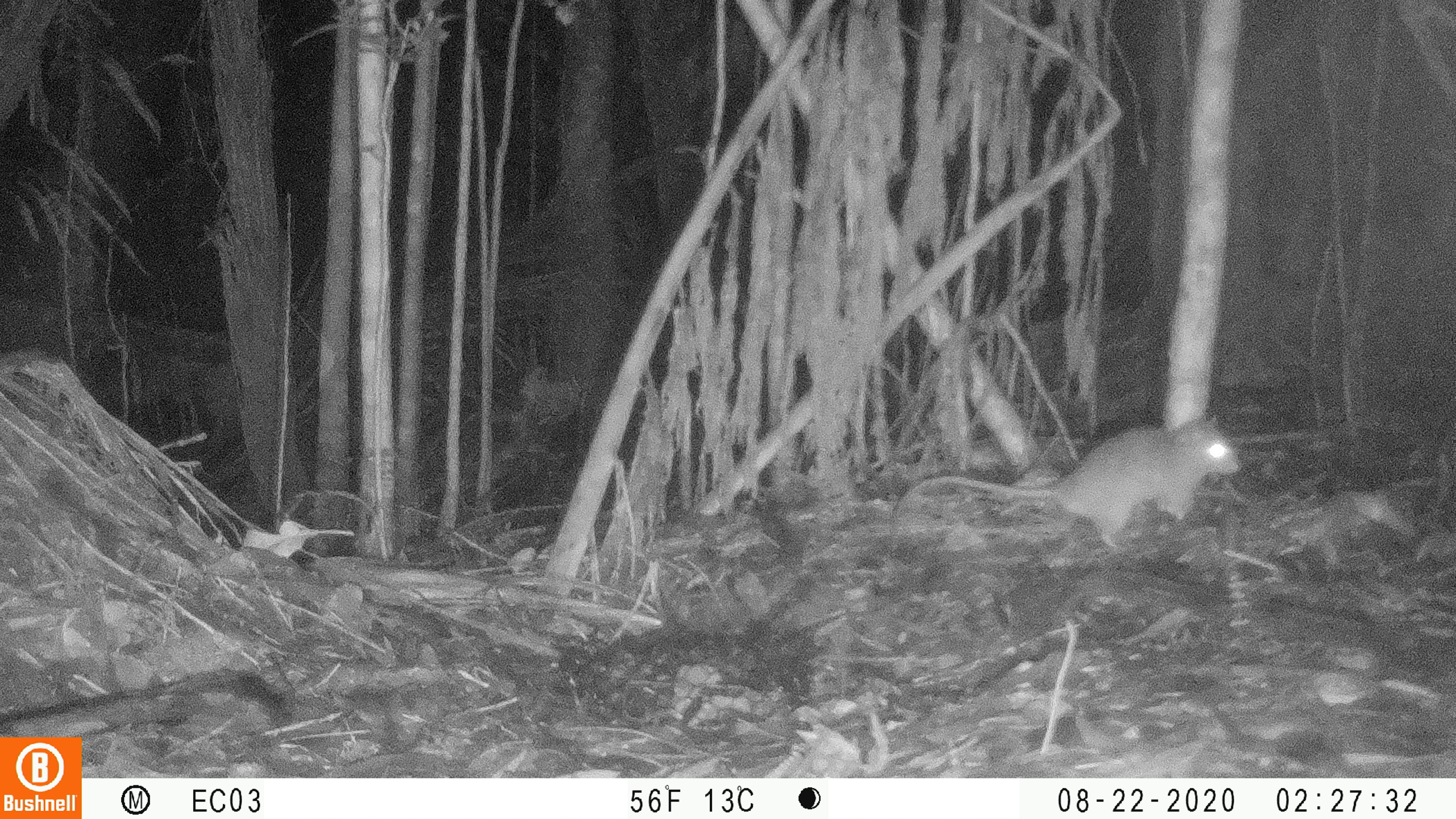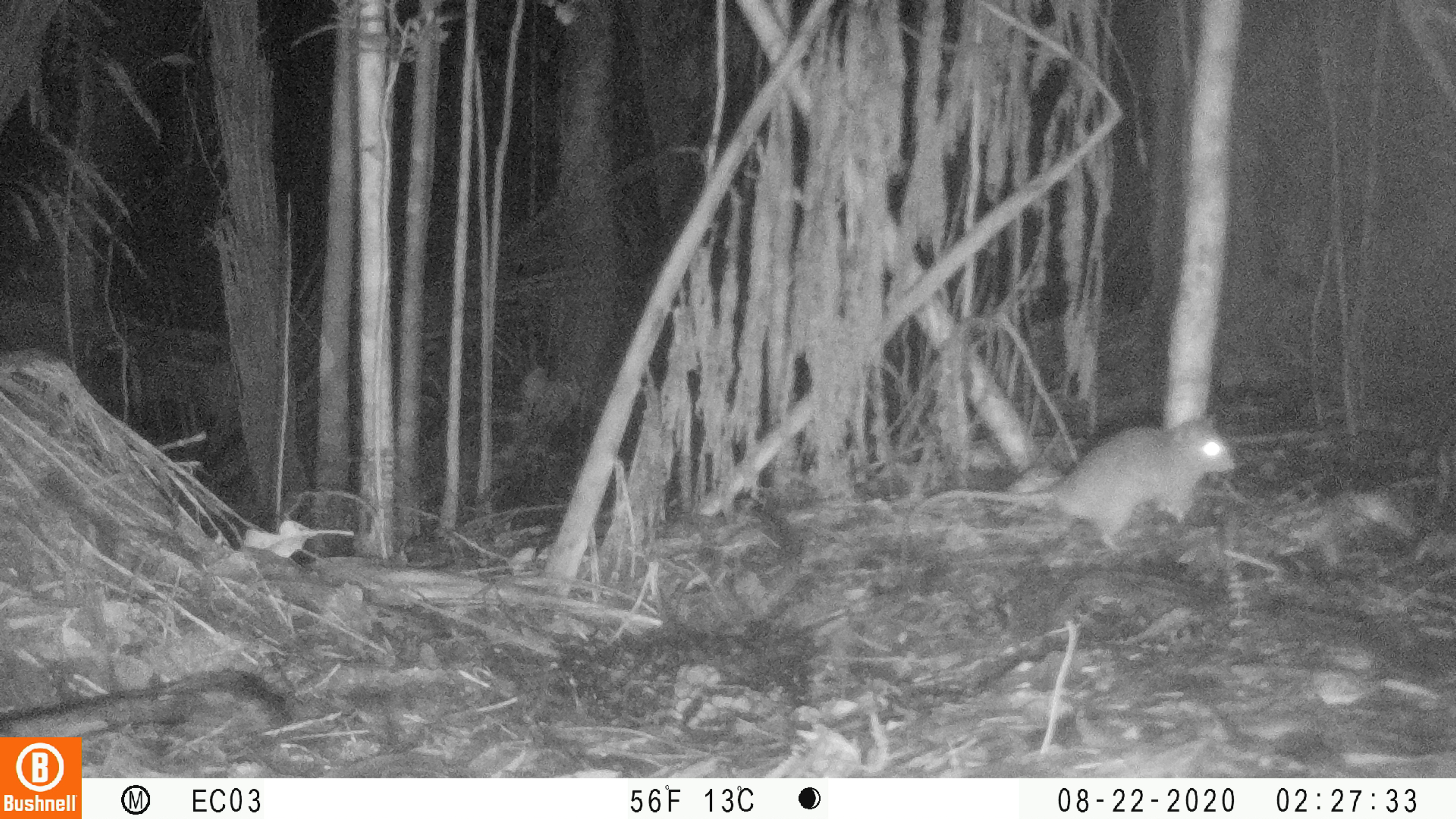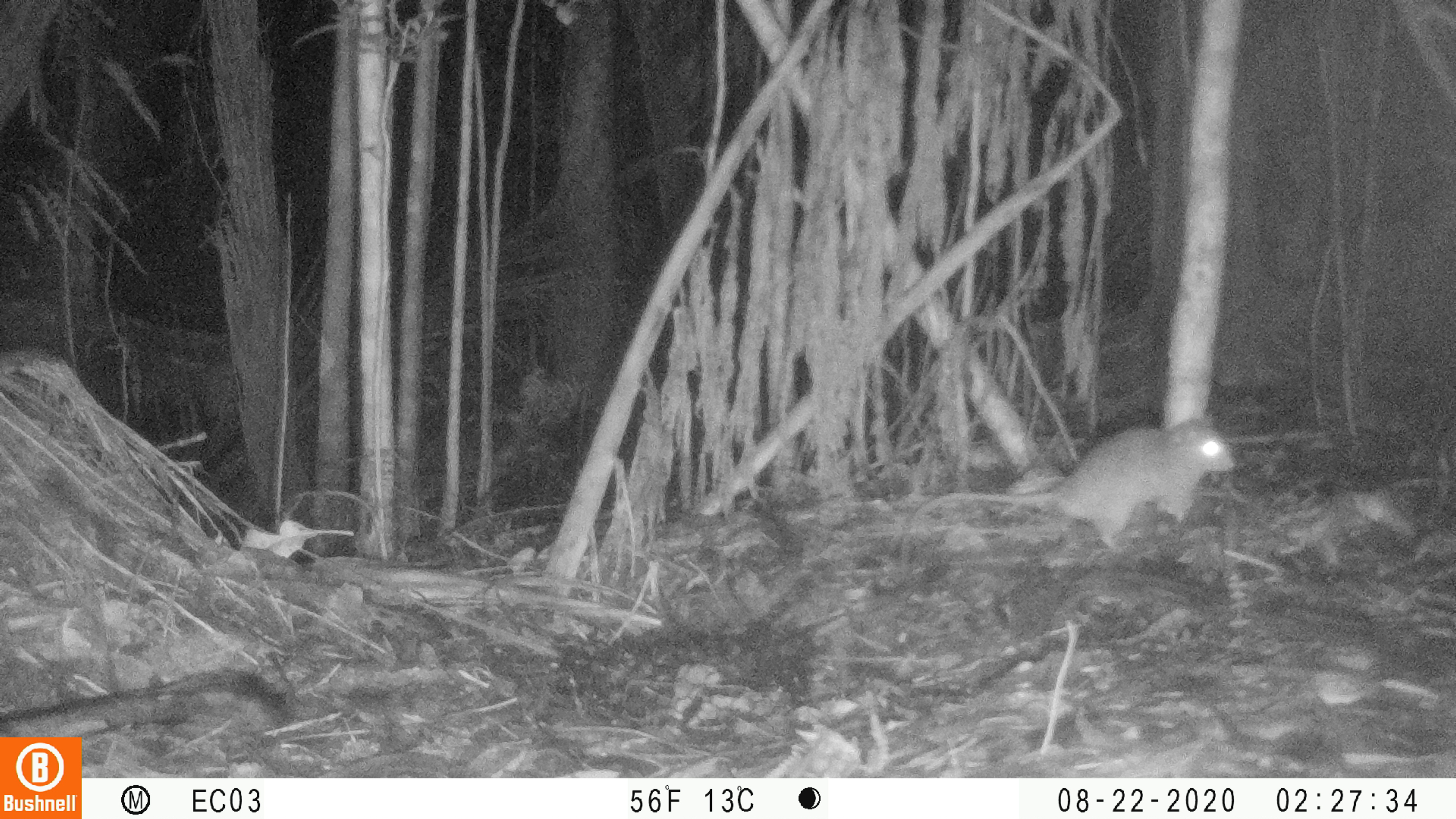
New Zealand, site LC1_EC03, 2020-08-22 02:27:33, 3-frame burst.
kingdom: Animalia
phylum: Chordata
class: Mammalia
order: Rodentia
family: Muridae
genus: Rattus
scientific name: Rattus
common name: rat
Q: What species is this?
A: Rat (Rattus).